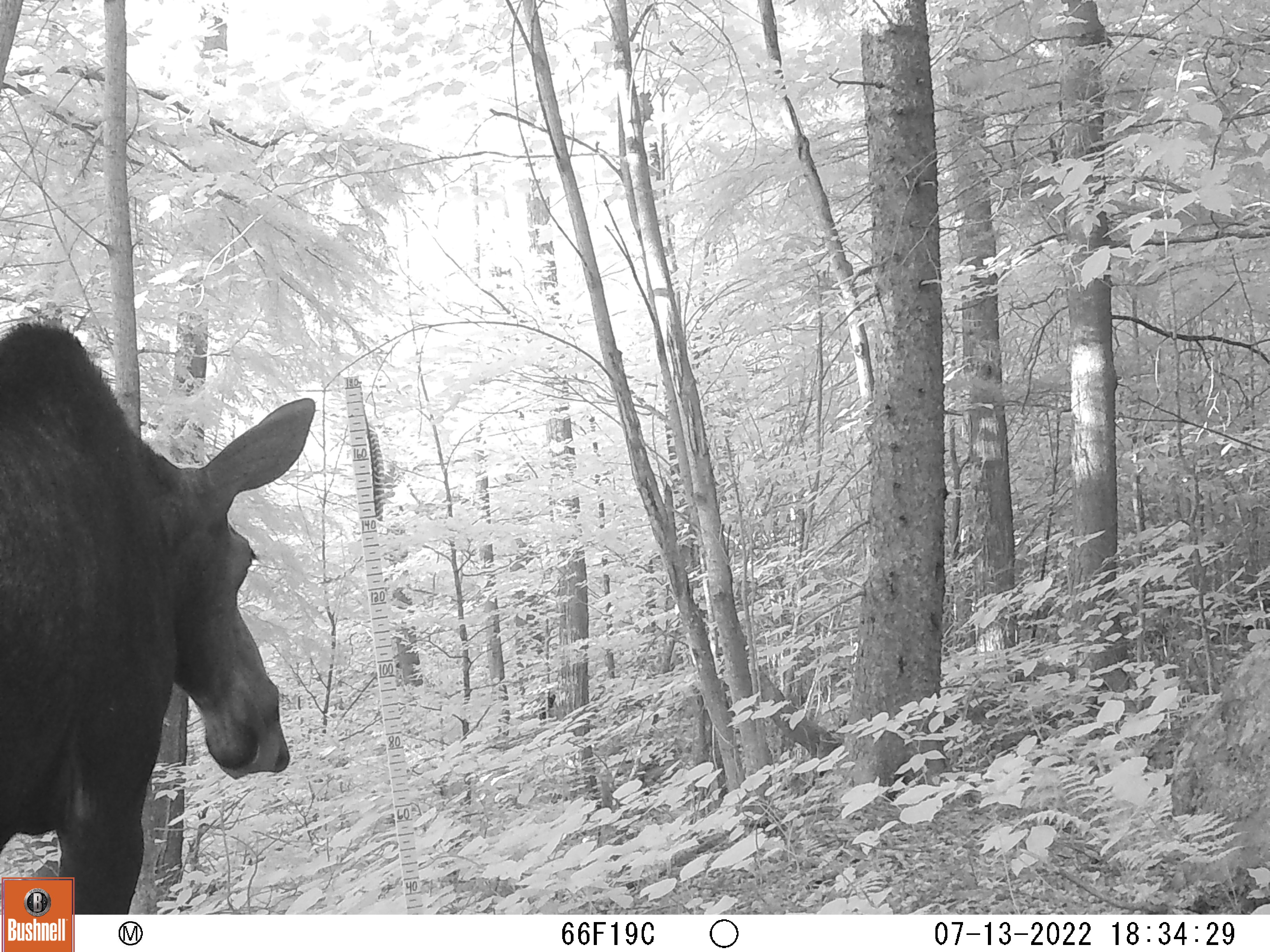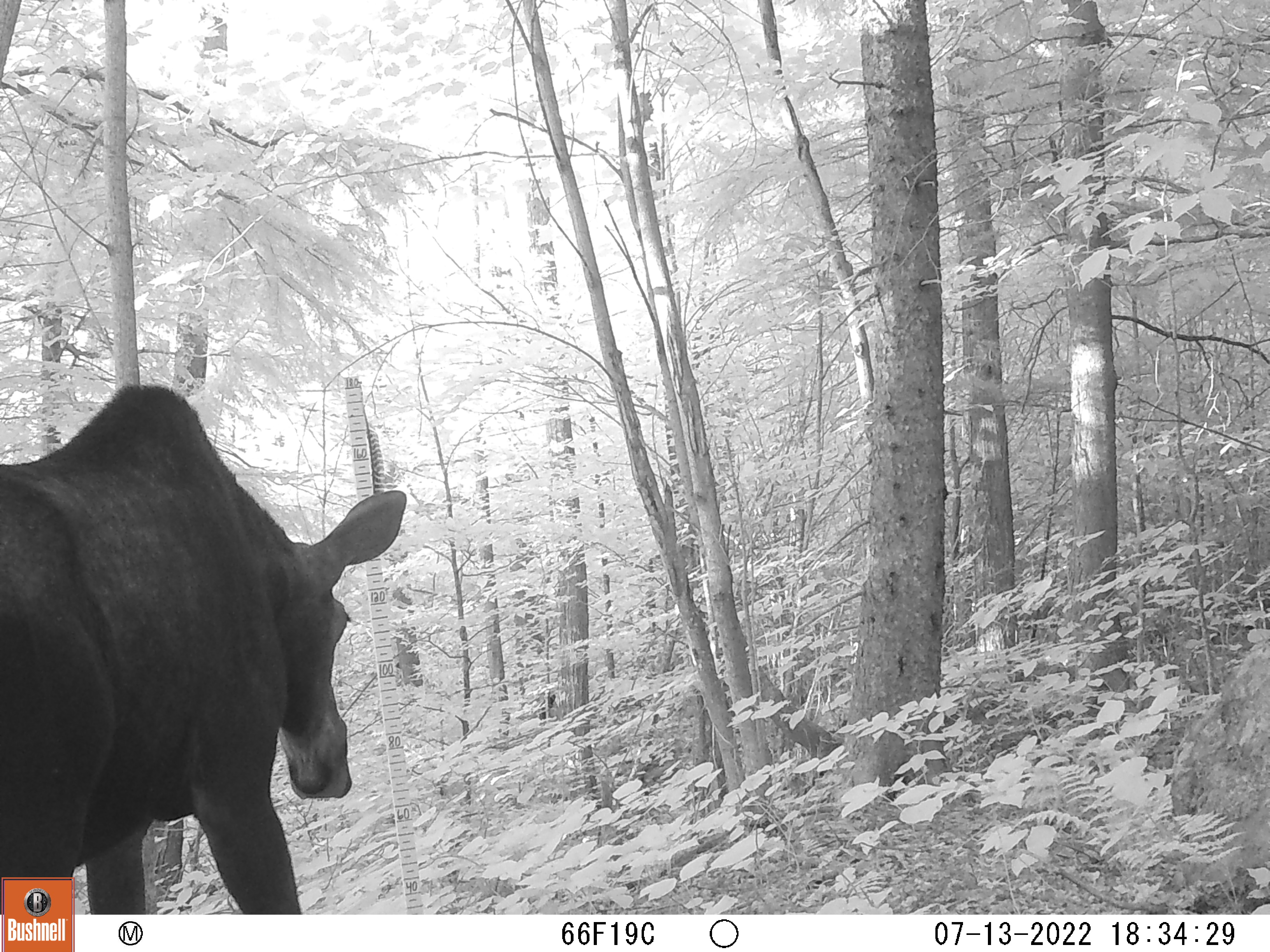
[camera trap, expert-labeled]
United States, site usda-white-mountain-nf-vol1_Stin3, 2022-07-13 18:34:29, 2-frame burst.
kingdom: Animalia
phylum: Chordata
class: Mammalia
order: Artiodactyla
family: Cervidae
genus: Alces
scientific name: Alces alces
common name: moose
Moose (Alces alces).